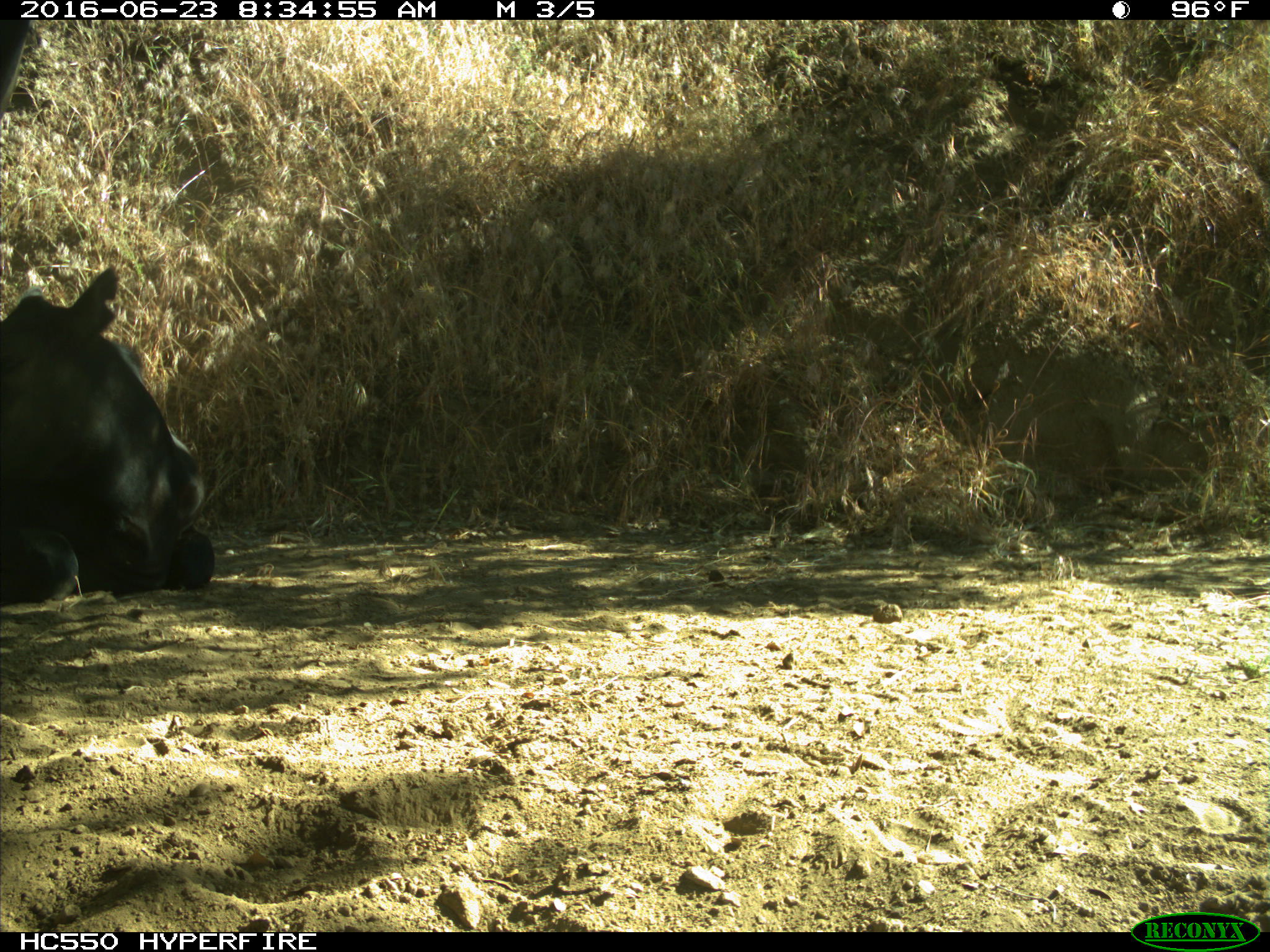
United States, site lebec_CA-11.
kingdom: Animalia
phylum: Chordata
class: Mammalia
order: Artiodactyla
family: Bovidae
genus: Bos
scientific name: Bos taurus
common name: domestic cow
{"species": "Bos taurus (domestic cow)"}